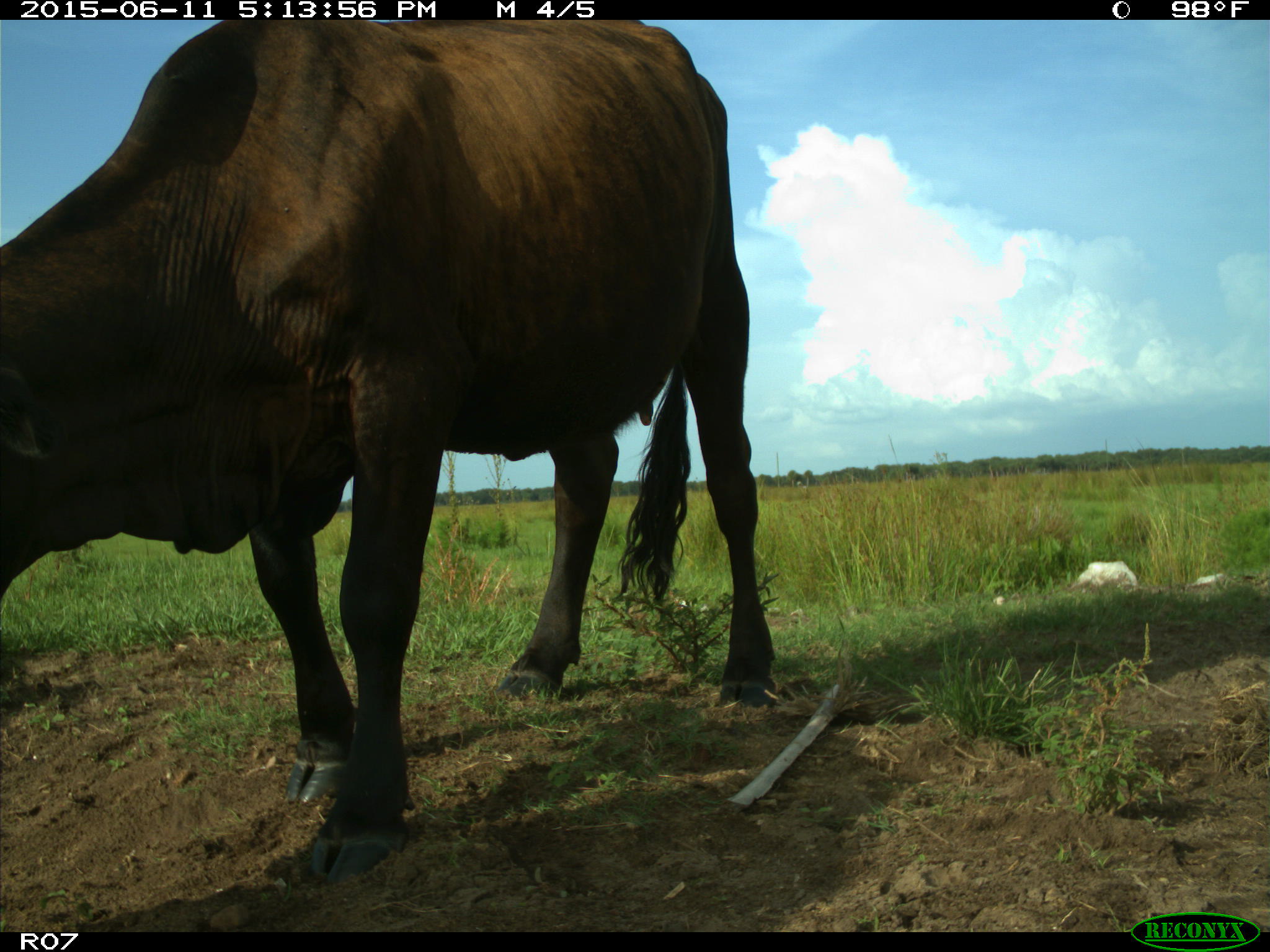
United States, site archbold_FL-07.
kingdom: Animalia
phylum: Chordata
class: Mammalia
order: Artiodactyla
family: Bovidae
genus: Bos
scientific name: Bos taurus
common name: domestic cow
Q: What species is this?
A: Bos taurus (domestic cow).